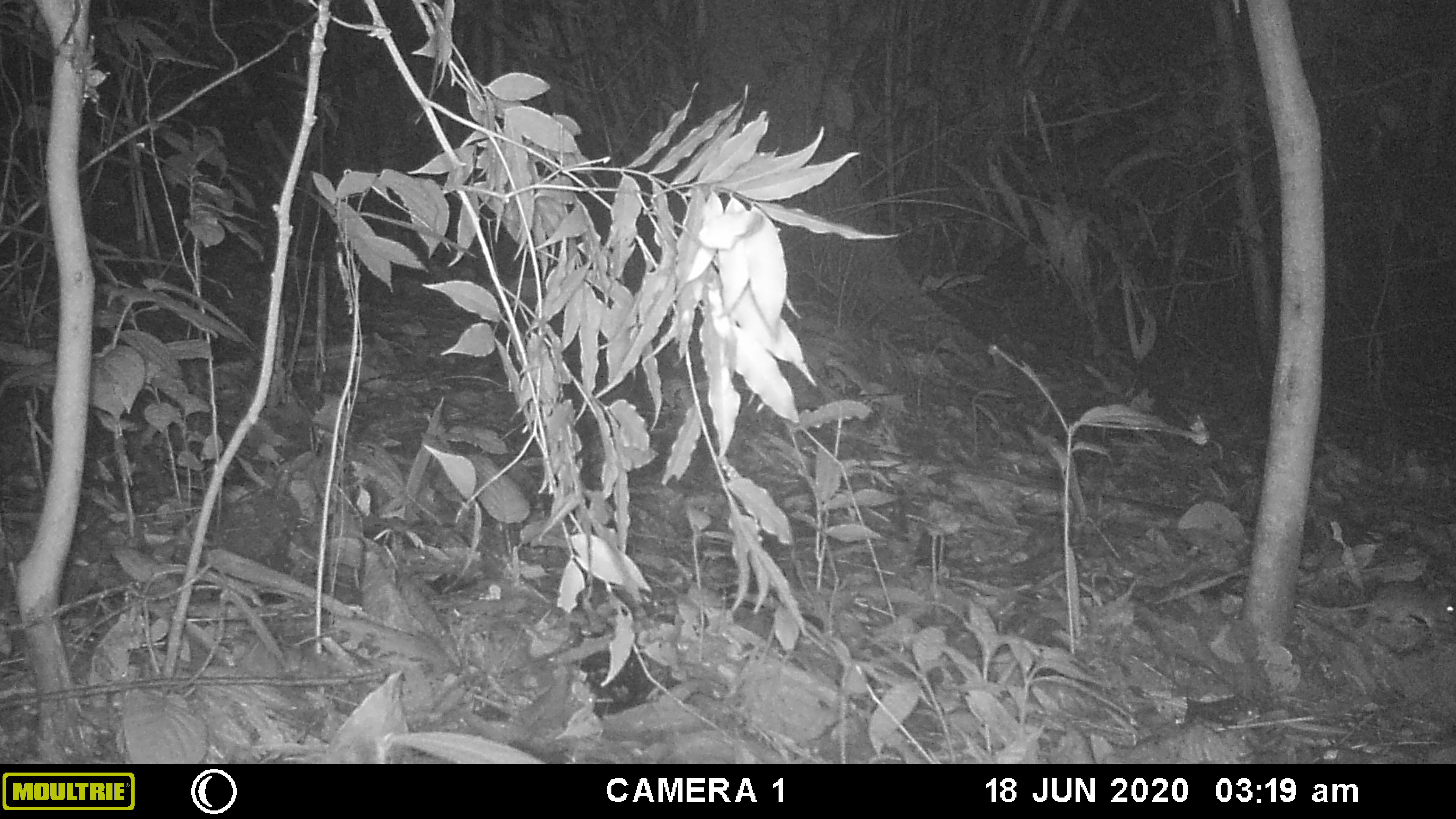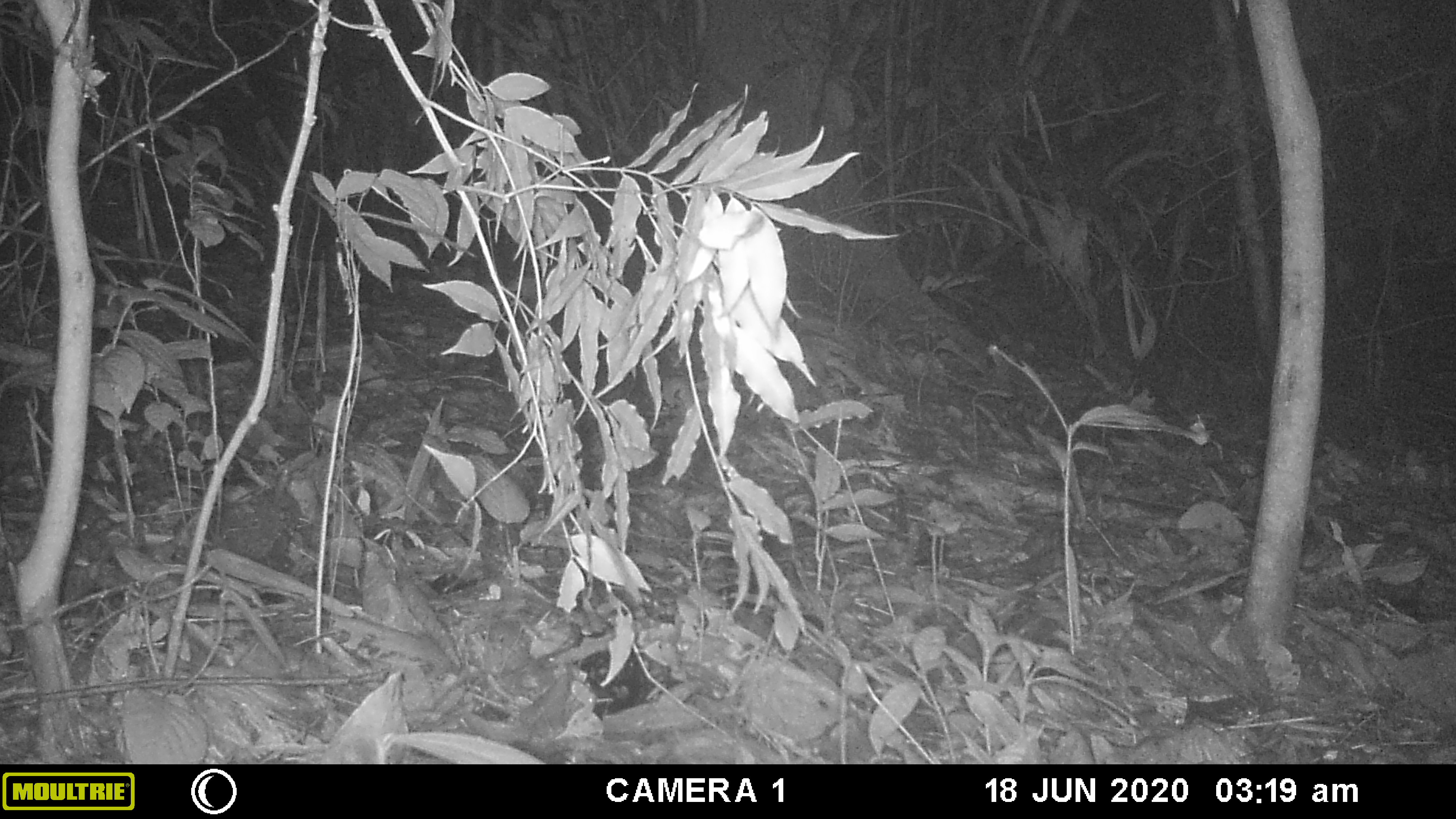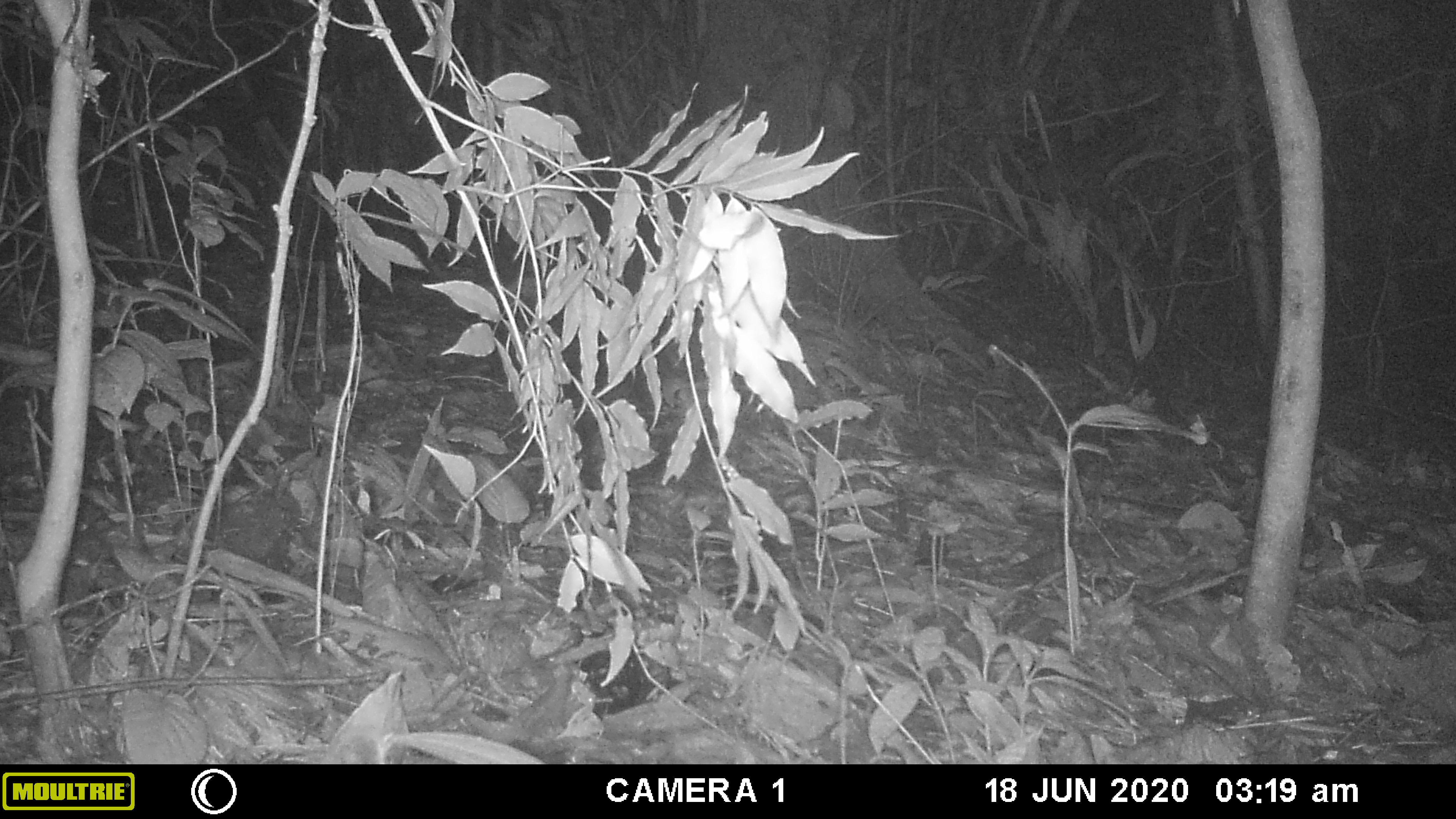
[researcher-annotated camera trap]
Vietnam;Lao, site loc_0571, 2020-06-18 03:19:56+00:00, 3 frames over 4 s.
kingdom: Animalia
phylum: Chordata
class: Mammalia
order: Rodentia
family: Muridae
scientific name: Muridae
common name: old-world mice and rats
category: unidentified murid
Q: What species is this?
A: Unidentified murid (old-world mice and rats) (Muridae).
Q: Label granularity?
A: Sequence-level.